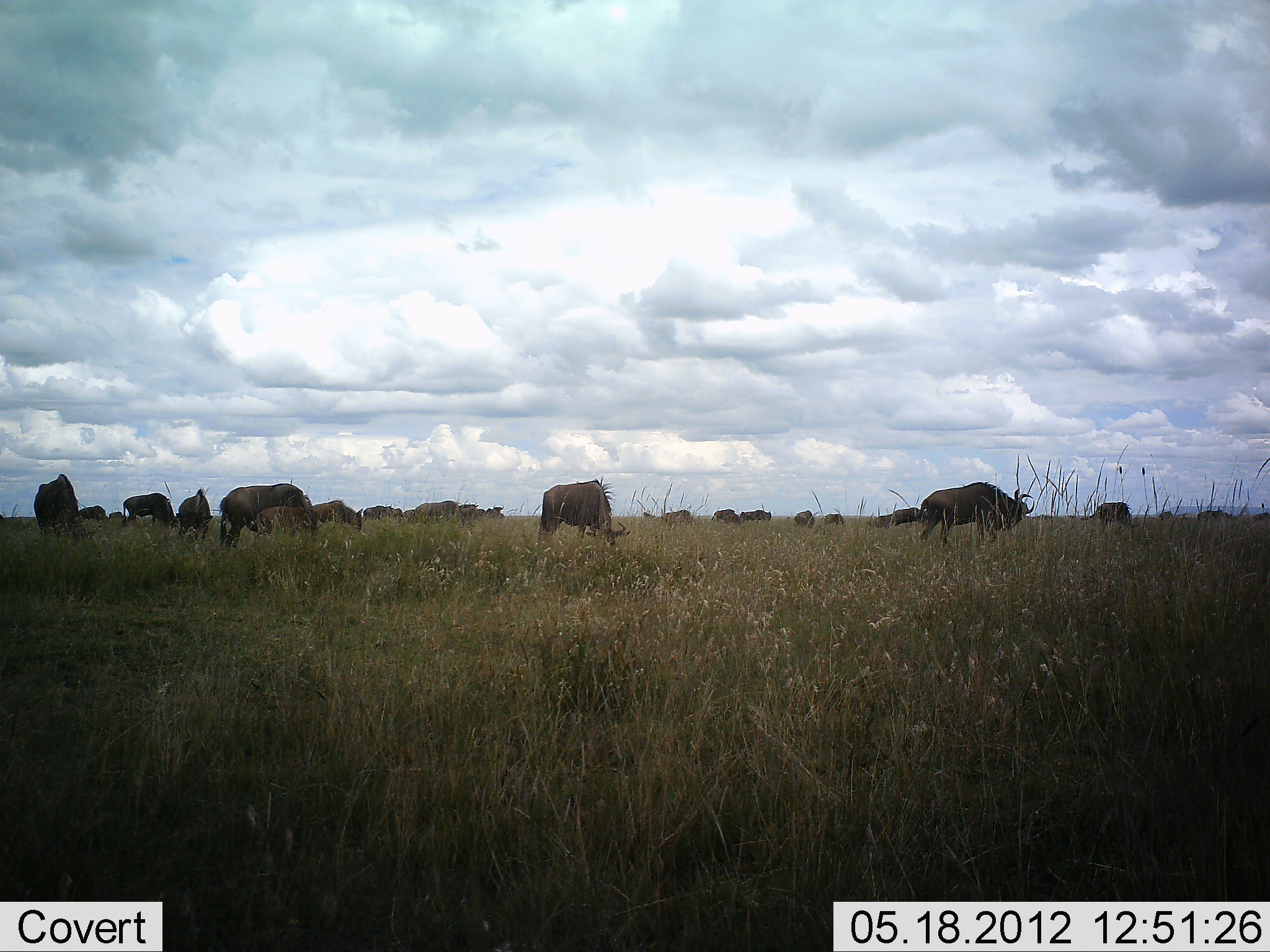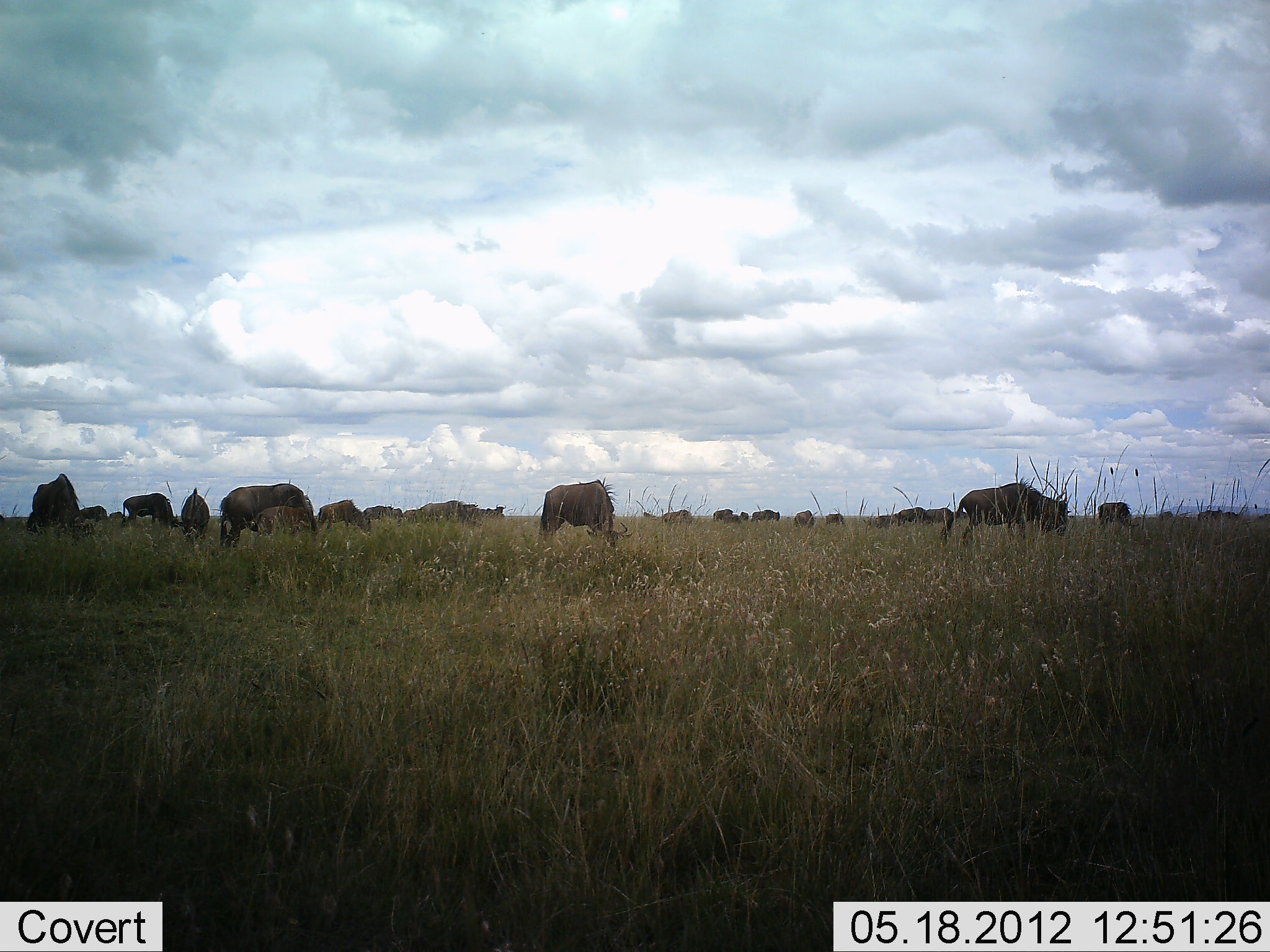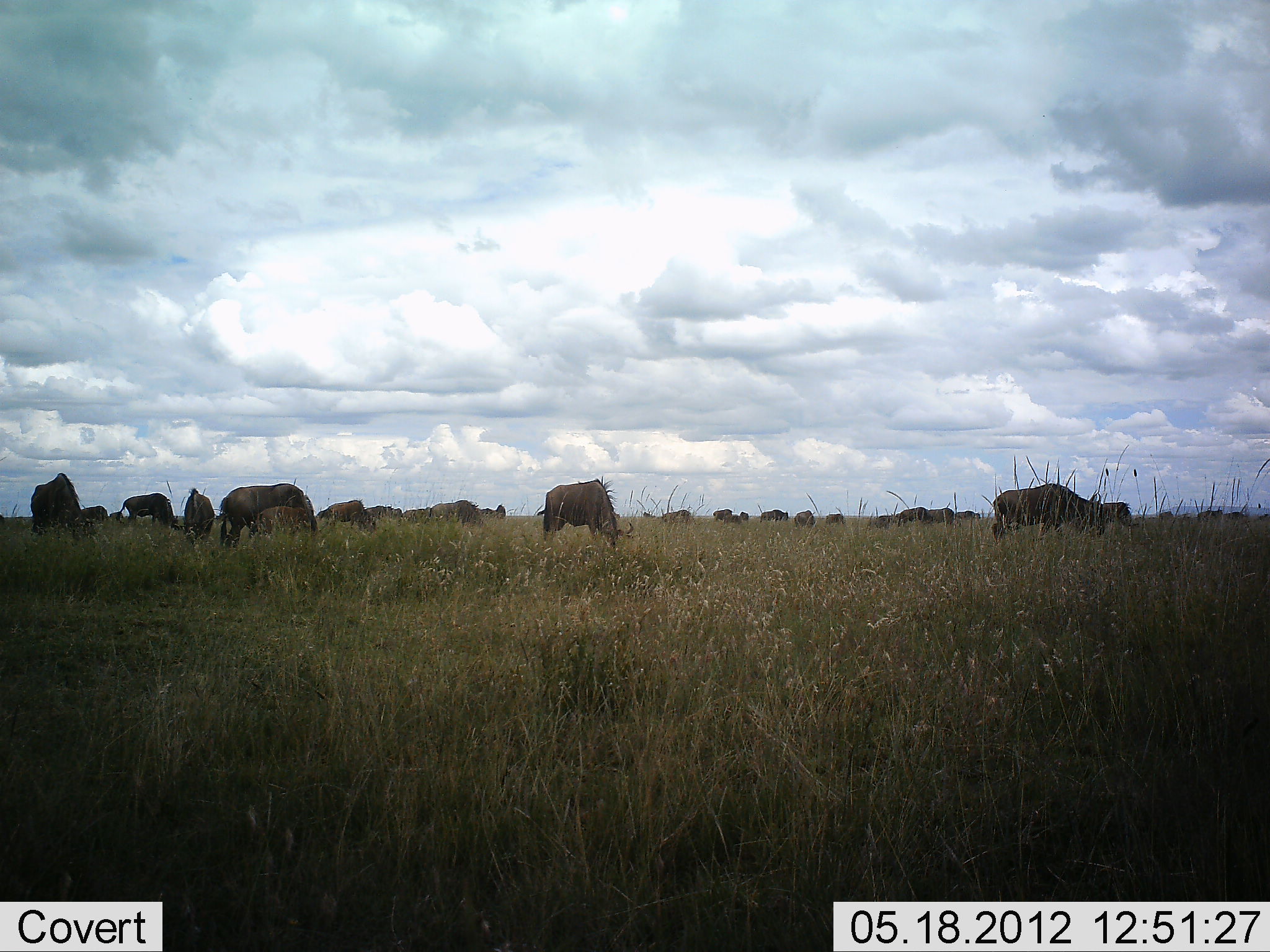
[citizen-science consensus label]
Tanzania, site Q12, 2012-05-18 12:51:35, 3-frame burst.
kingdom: Animalia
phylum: Chordata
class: Mammalia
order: Artiodactyla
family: Bovidae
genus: Connochaetes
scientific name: Connochaetes taurinus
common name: blue wildebeest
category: wildebeest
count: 11-50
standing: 60%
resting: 0%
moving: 50%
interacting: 0%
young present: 0%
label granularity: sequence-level